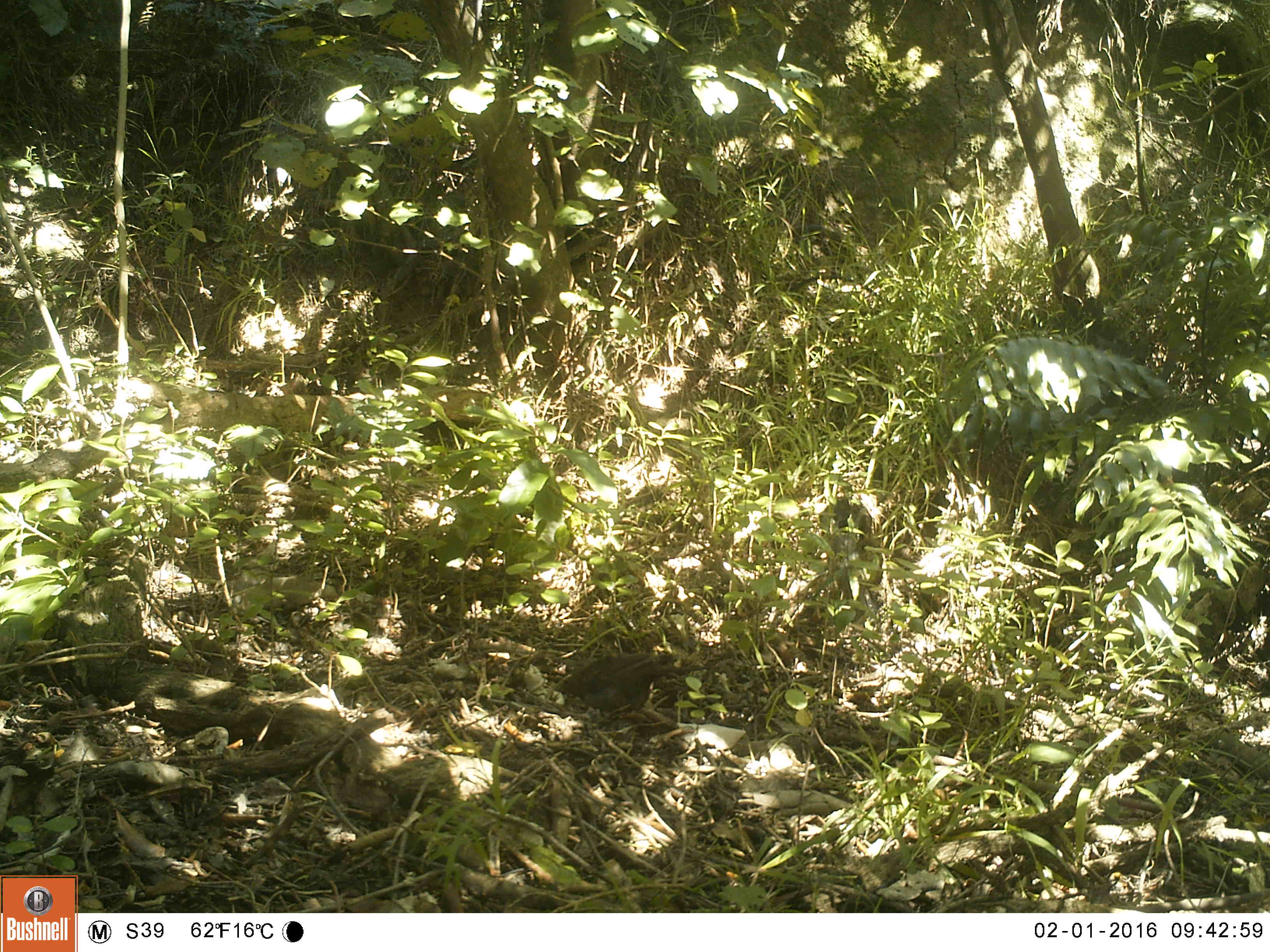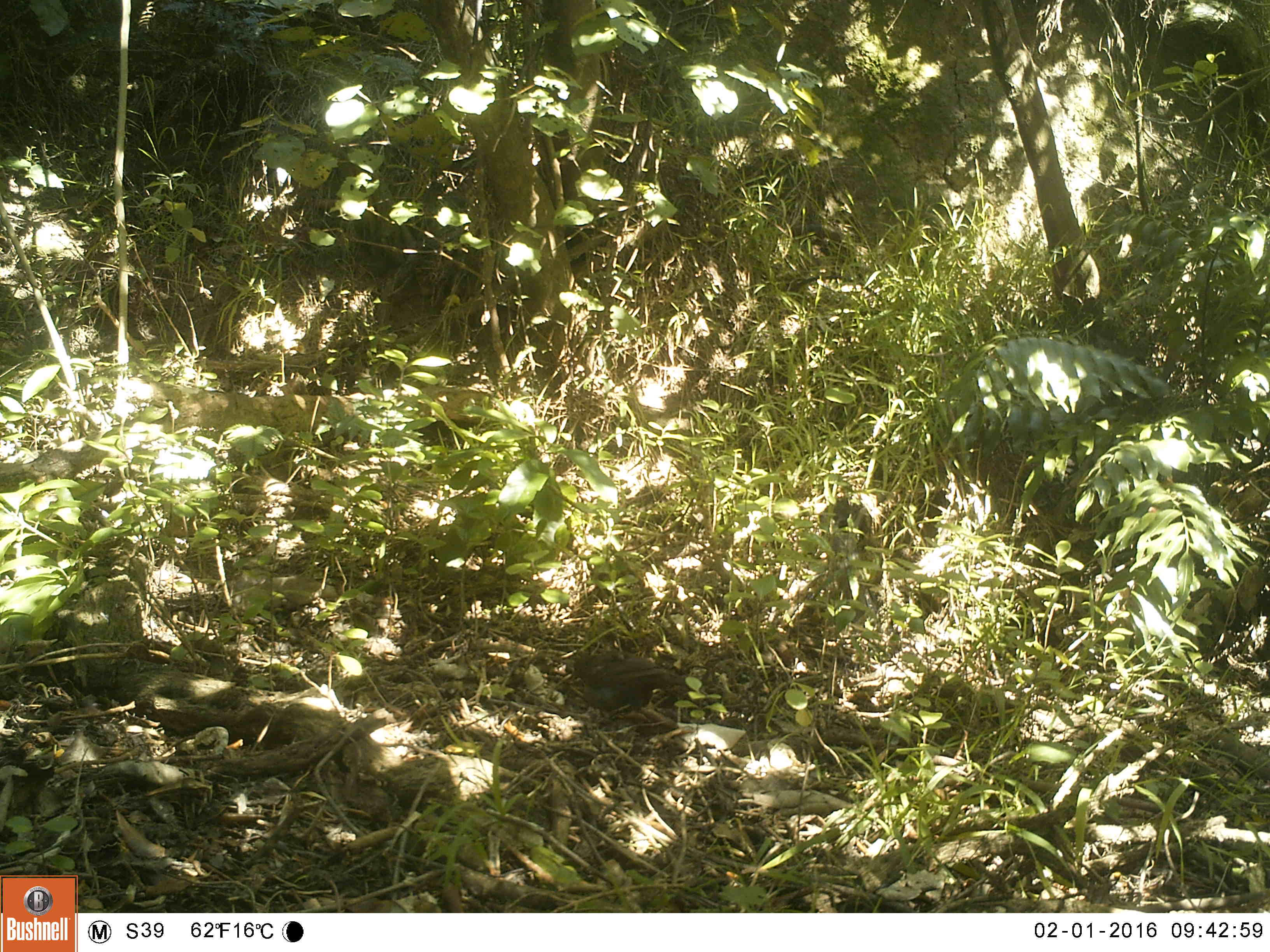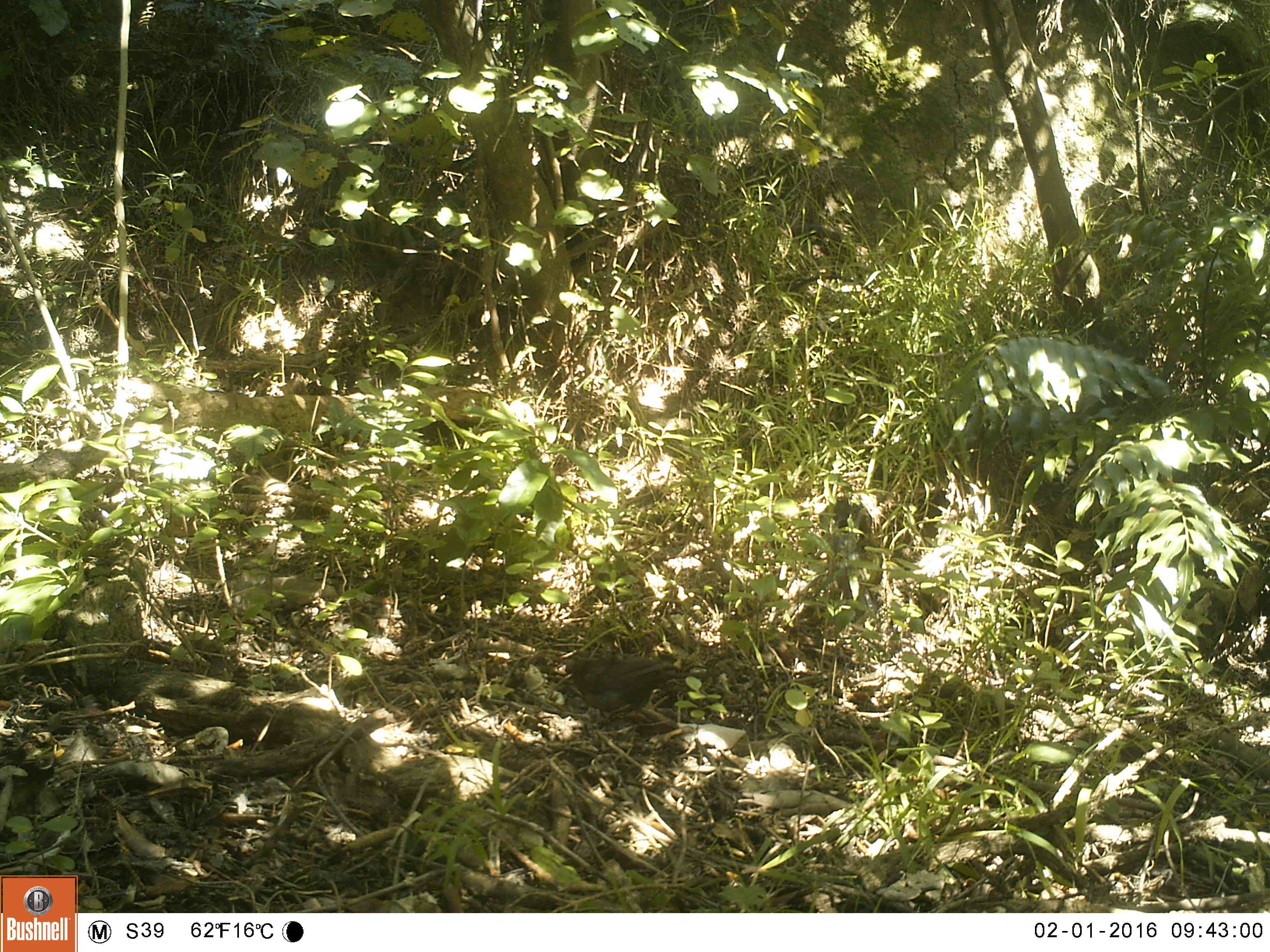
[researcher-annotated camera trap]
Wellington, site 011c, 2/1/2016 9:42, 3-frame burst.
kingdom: Animalia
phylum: Chordata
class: Aves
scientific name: Aves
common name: bird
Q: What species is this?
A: Bird (Aves).